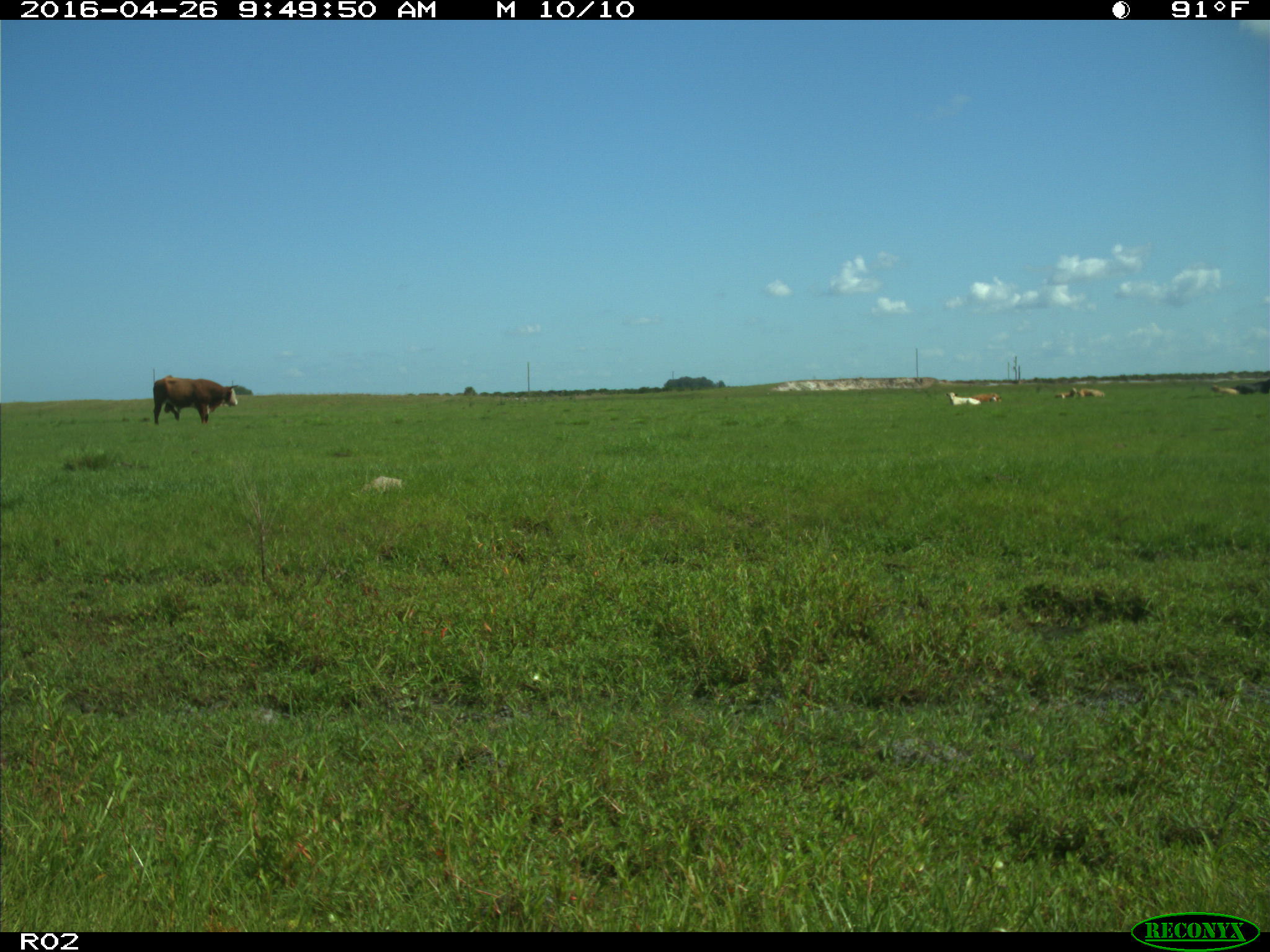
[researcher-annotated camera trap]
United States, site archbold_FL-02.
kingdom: Animalia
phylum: Chordata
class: Mammalia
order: Artiodactyla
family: Bovidae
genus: Bos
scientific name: Bos taurus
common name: domestic cow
Bos taurus (domestic cow).